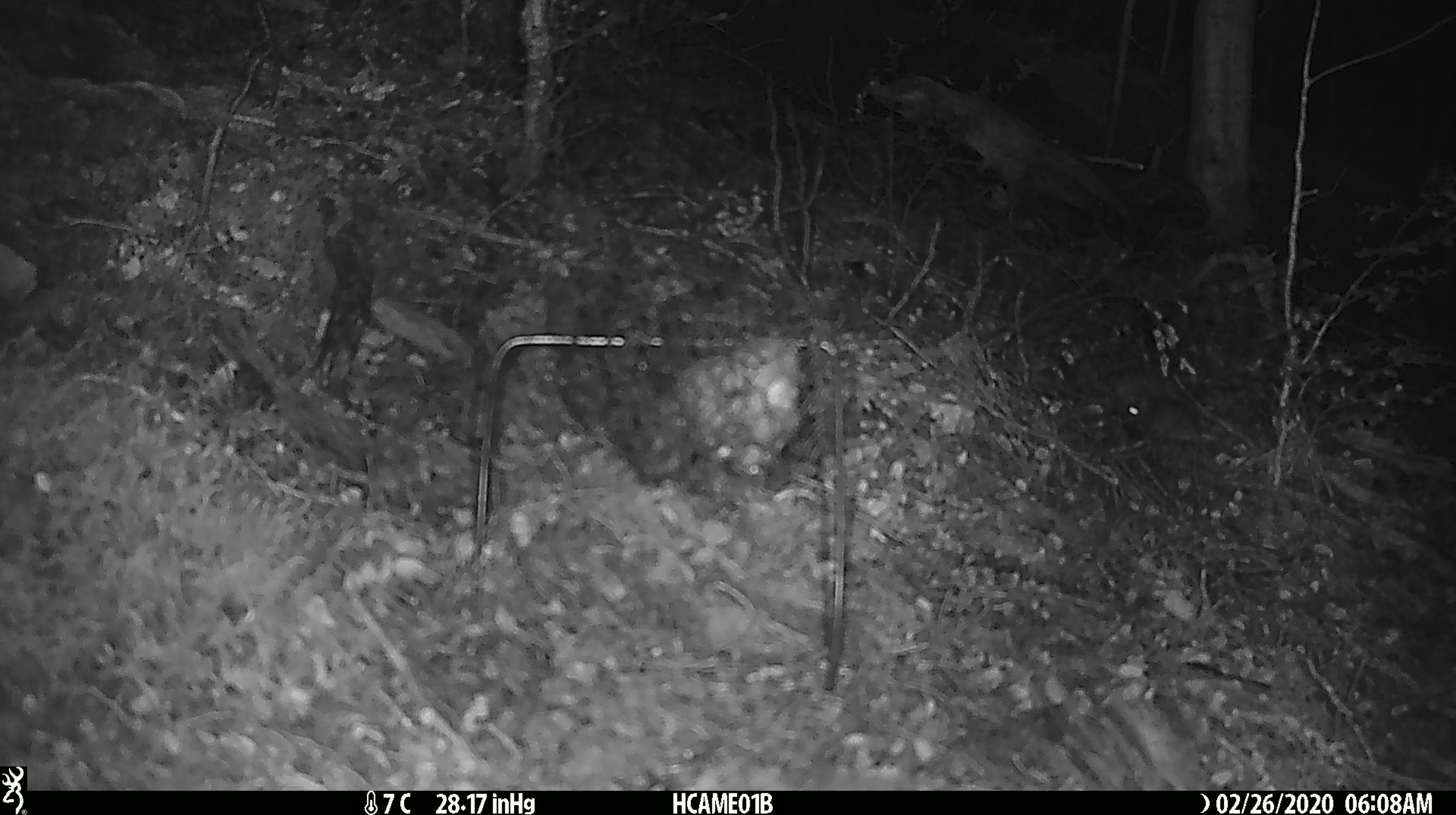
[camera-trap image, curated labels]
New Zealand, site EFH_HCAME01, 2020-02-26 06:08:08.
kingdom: Animalia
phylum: Chordata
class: Mammalia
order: Rodentia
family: Muridae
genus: Mus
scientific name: Mus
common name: mouse